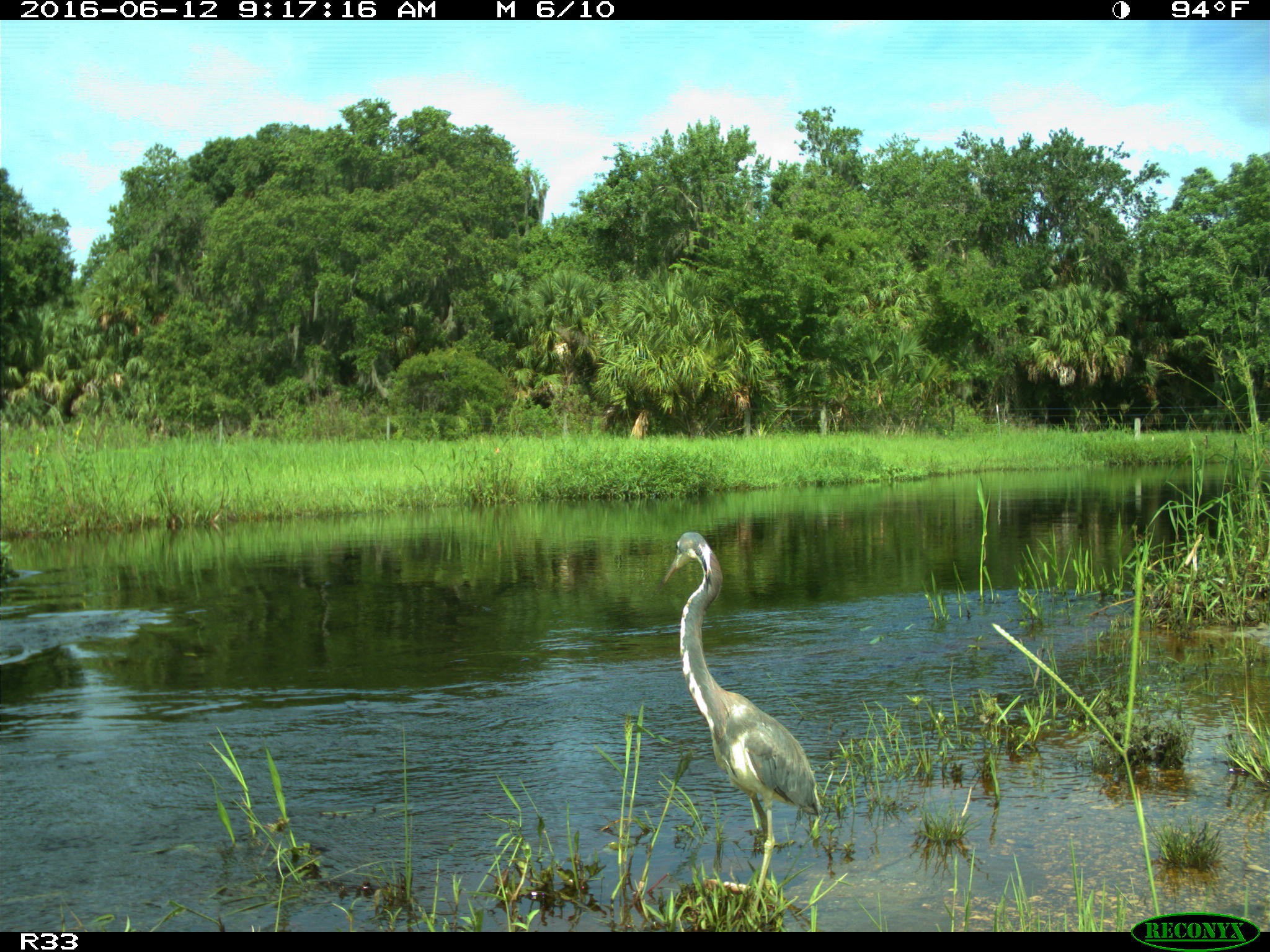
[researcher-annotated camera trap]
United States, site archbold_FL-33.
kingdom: Animalia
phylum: Chordata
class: Aves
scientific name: Aves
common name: birds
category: unidentified bird